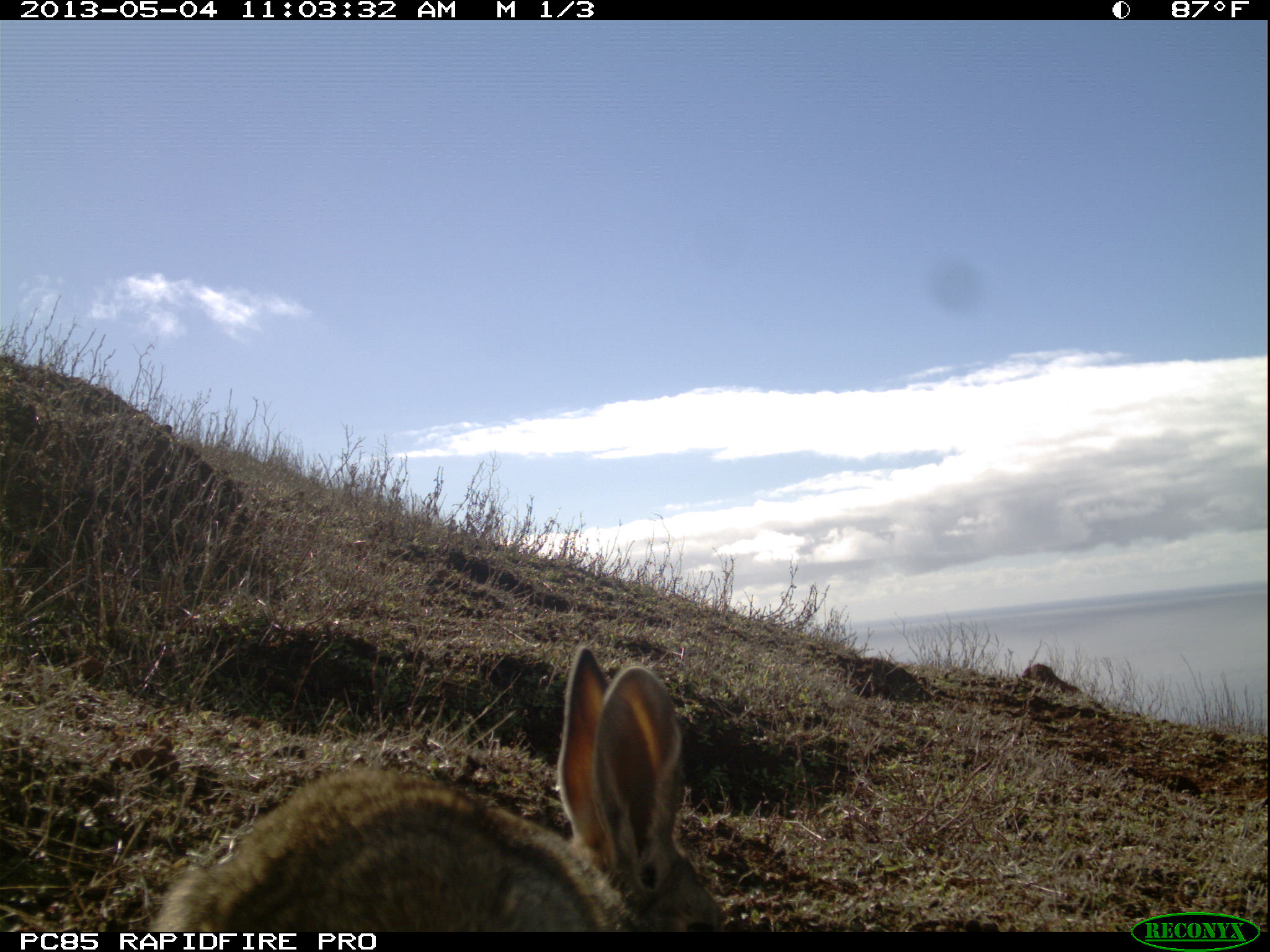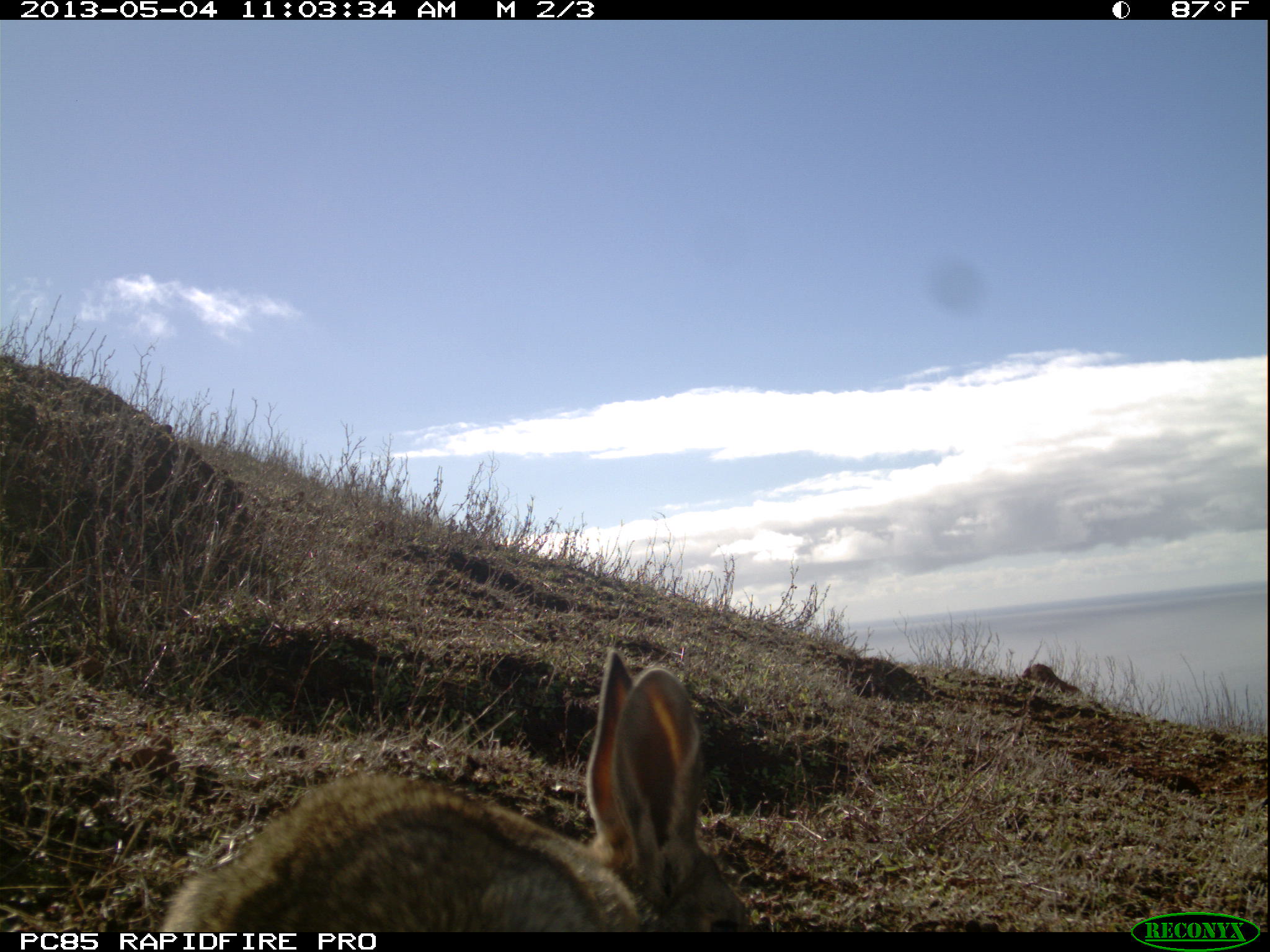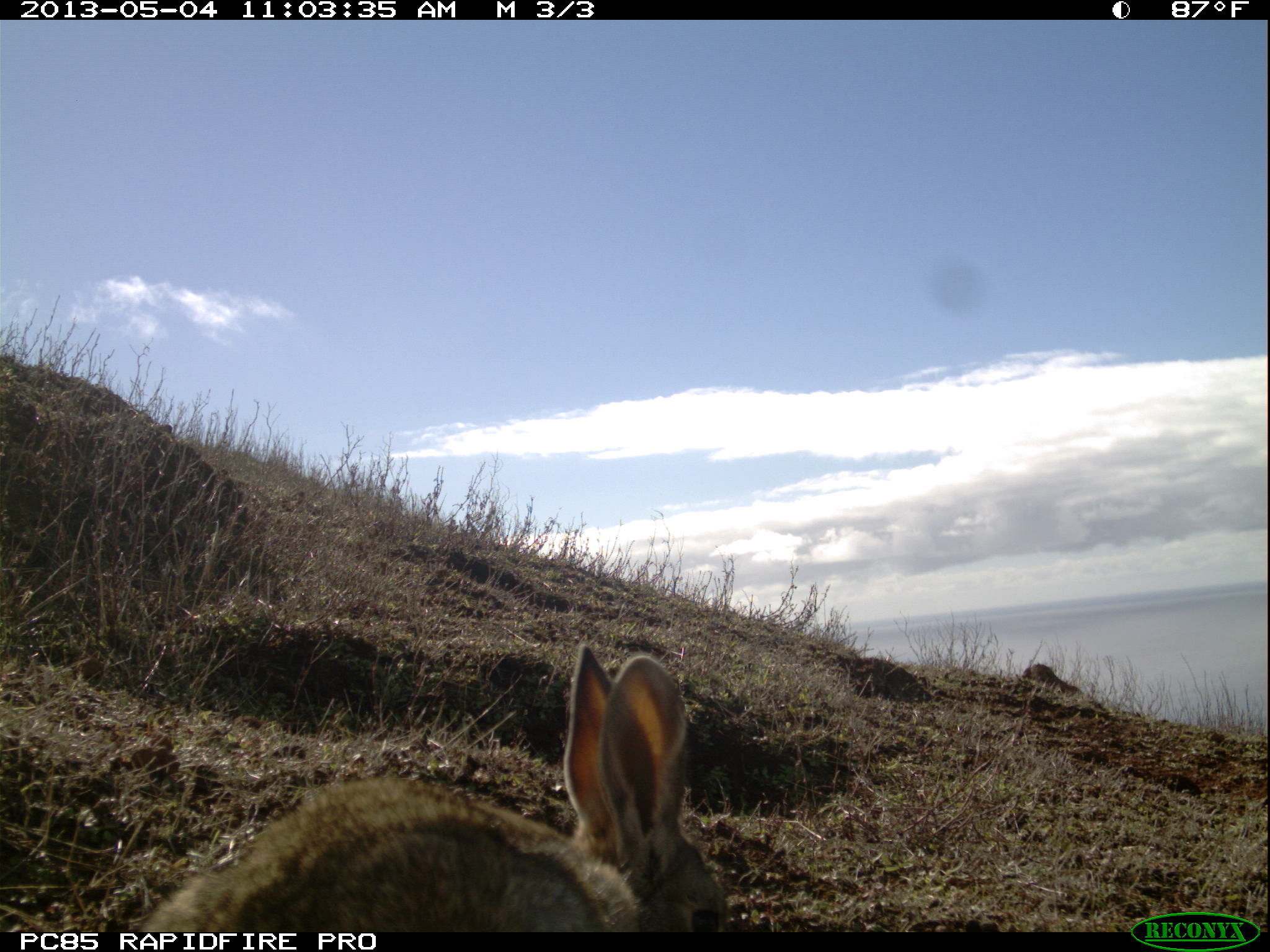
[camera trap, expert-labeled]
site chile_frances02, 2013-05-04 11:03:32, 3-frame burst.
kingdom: Animalia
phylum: Chordata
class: Mammalia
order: Lagomorpha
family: Leporidae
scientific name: Leporidae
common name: rabbits and hares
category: rabbit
Rabbit (rabbits and hares) (Leporidae).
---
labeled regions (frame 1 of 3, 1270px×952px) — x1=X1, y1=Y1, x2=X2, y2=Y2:
rabbit: x1=140, y1=643, x2=724, y2=936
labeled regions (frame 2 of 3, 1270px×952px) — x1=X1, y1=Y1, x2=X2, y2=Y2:
rabbit: x1=149, y1=648, x2=752, y2=936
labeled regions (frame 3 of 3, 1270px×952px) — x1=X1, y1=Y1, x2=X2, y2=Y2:
rabbit: x1=120, y1=640, x2=730, y2=934